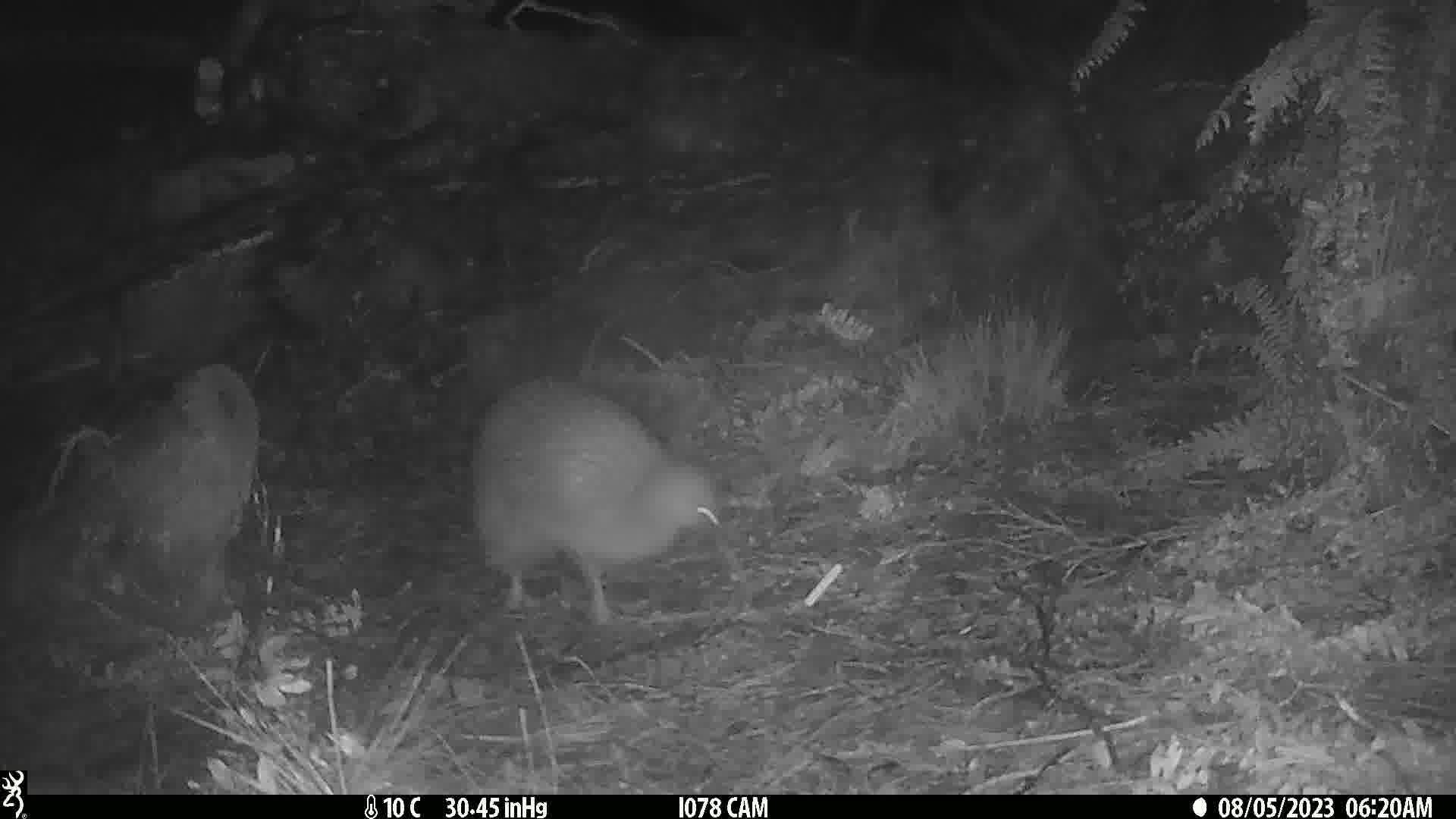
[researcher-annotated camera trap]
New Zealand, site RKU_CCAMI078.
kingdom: Animalia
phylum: Chordata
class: Aves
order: Apterygiformes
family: Apterygidae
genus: Apteryx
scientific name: Apteryx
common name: kiwi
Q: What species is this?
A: Kiwi (Apteryx).